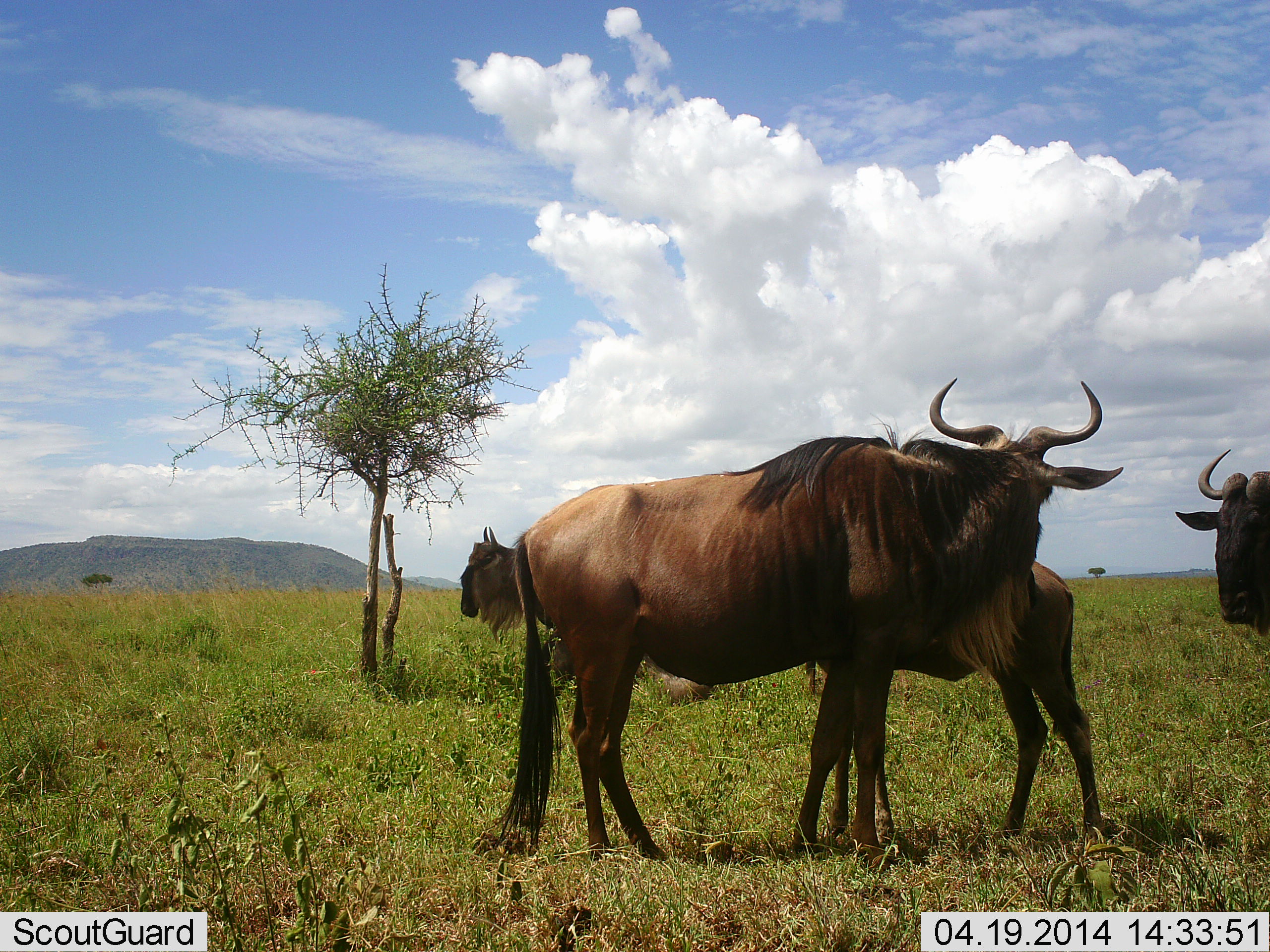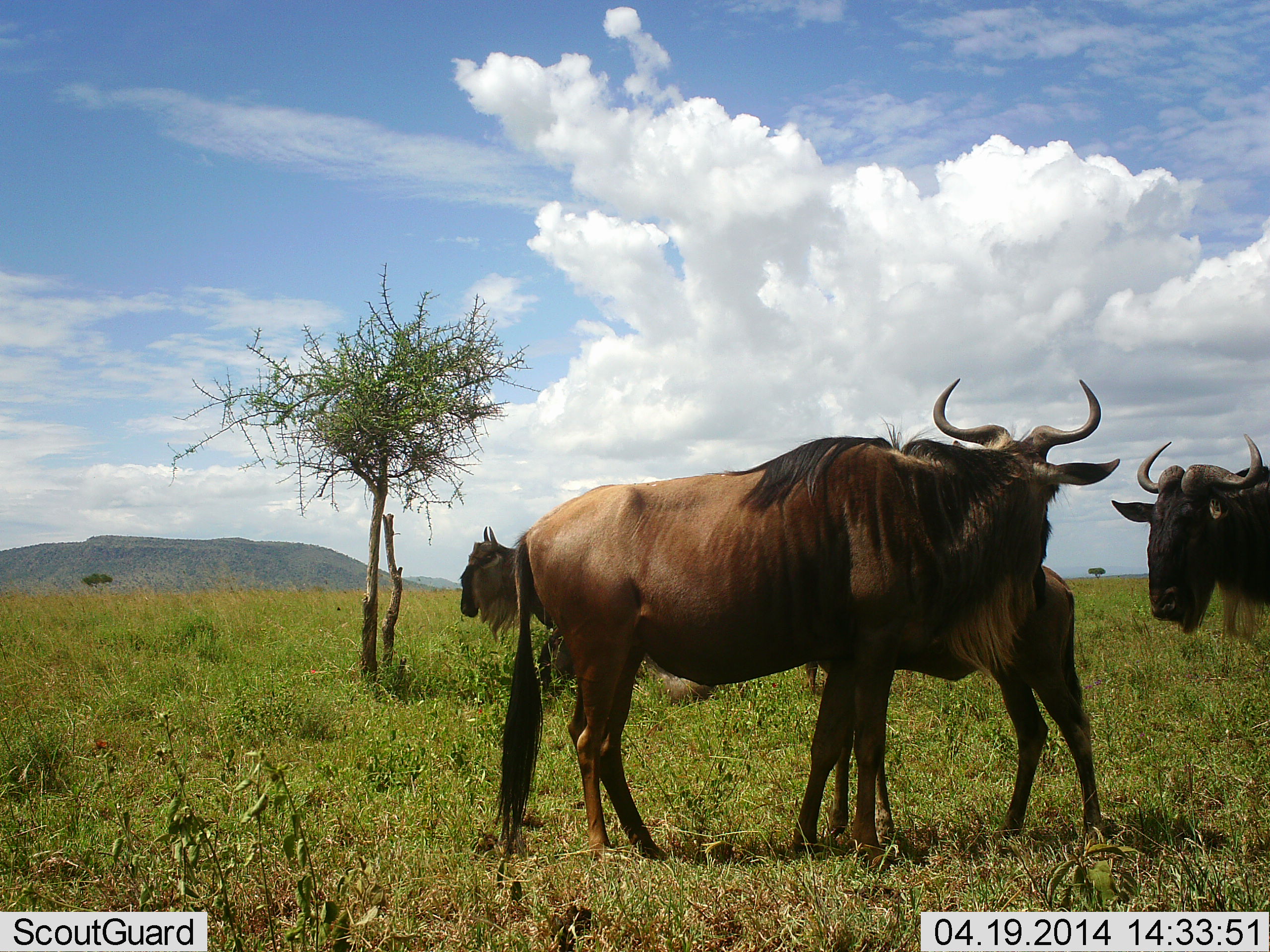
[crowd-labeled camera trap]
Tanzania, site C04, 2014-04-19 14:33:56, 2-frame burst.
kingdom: Animalia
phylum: Chordata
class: Mammalia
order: Artiodactyla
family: Bovidae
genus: Connochaetes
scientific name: Connochaetes taurinus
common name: blue wildebeest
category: wildebeest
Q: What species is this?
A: Wildebeest (blue wildebeest) (Connochaetes taurinus).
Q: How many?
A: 4.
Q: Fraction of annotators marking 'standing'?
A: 90%.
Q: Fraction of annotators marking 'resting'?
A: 20%.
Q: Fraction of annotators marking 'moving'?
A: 0%.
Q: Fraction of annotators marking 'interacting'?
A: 10%.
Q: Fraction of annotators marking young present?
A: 80%.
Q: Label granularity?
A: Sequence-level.